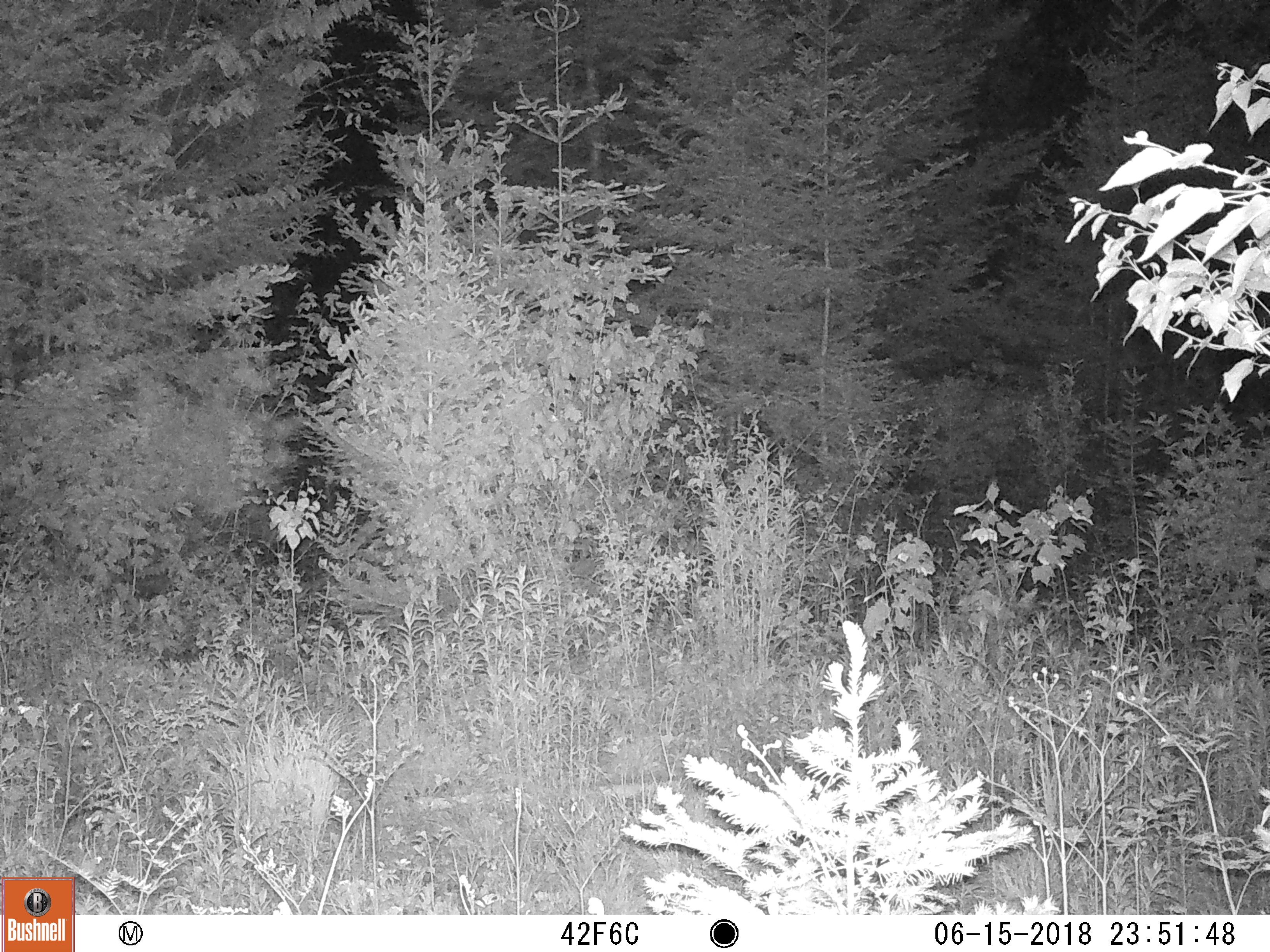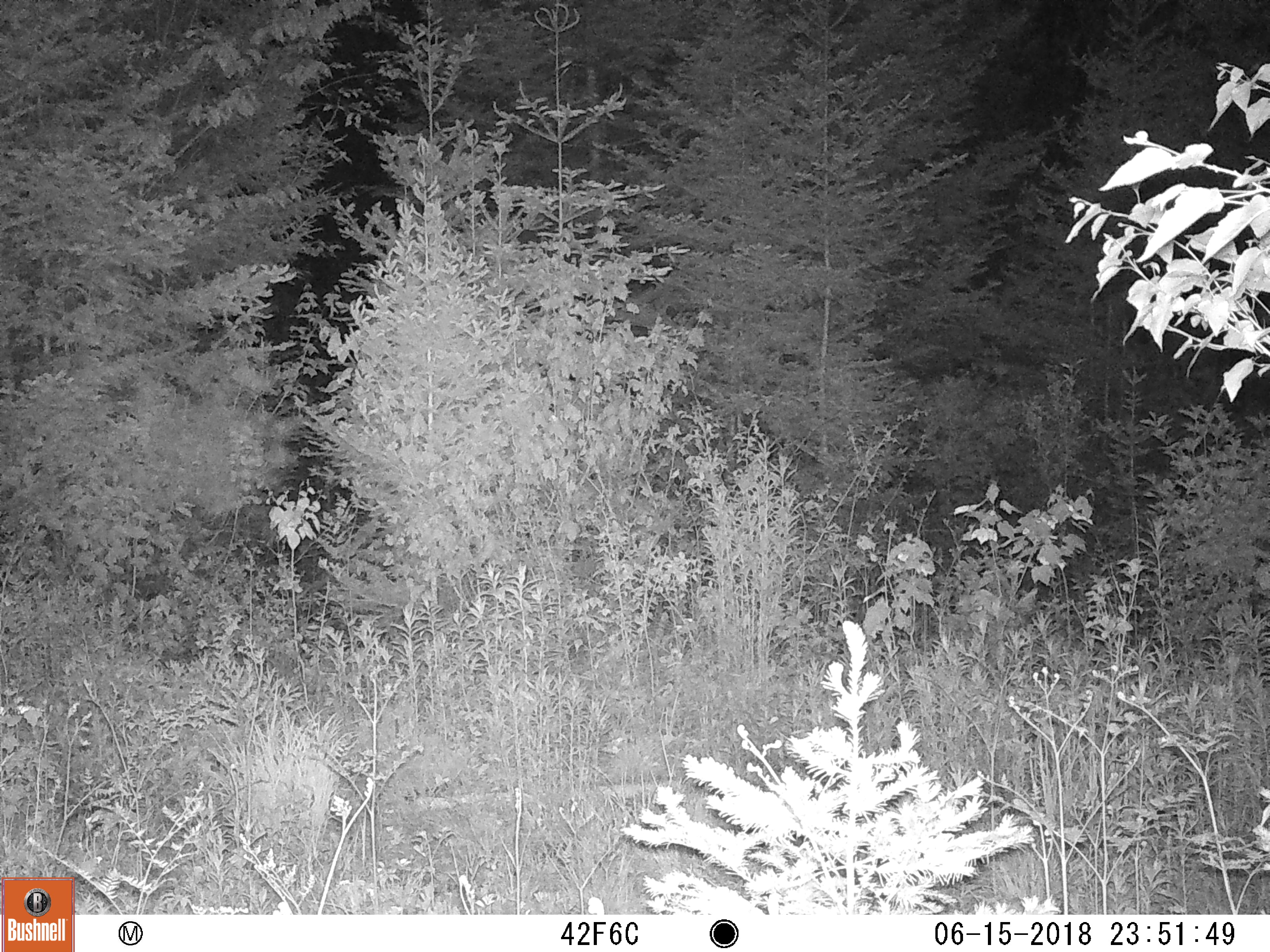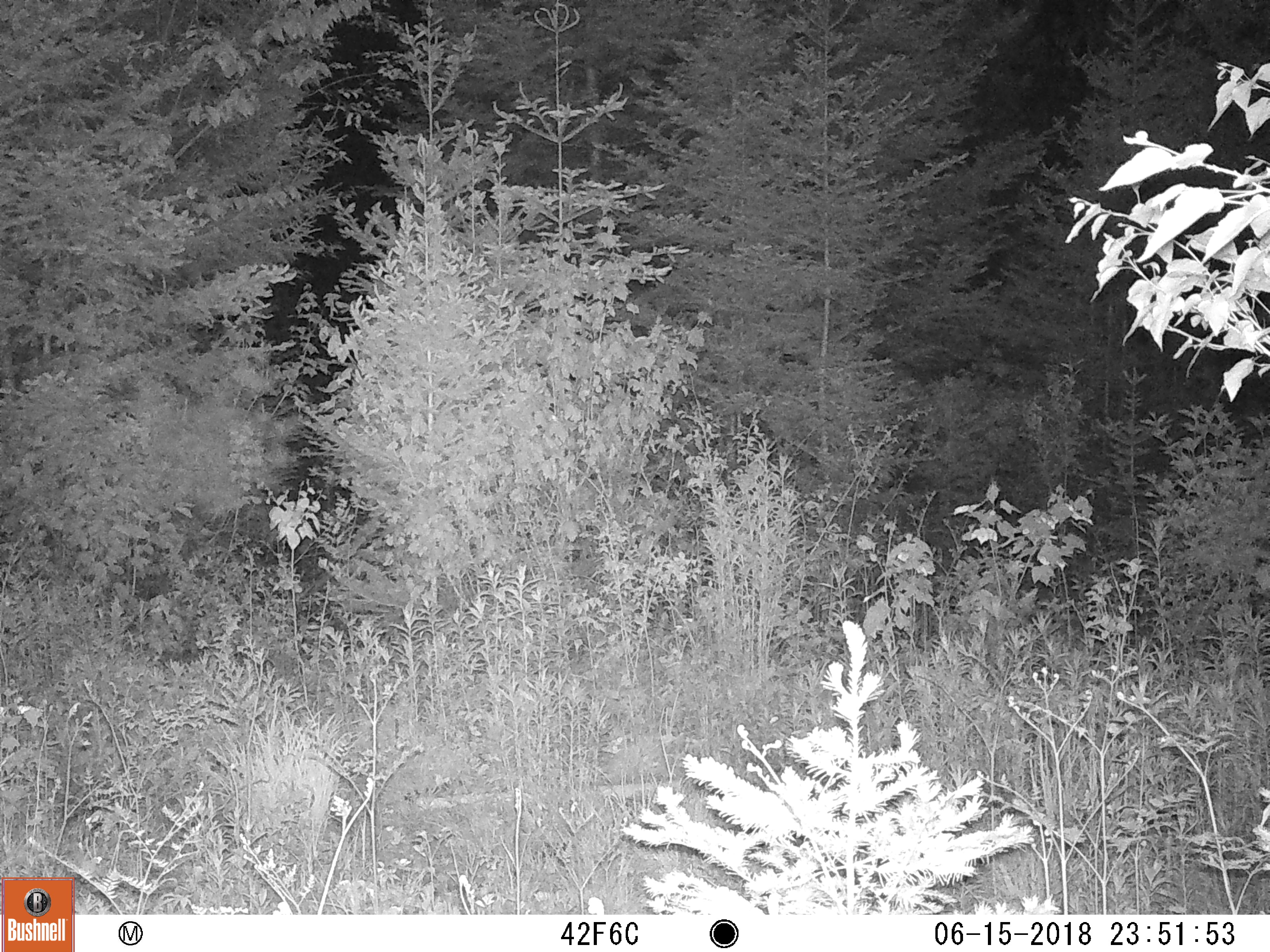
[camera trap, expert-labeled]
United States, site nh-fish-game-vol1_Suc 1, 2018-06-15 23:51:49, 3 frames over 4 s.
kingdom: Animalia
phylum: Chordata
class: Mammalia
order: Artiodactyla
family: Cervidae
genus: Alces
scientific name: Alces alces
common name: moose